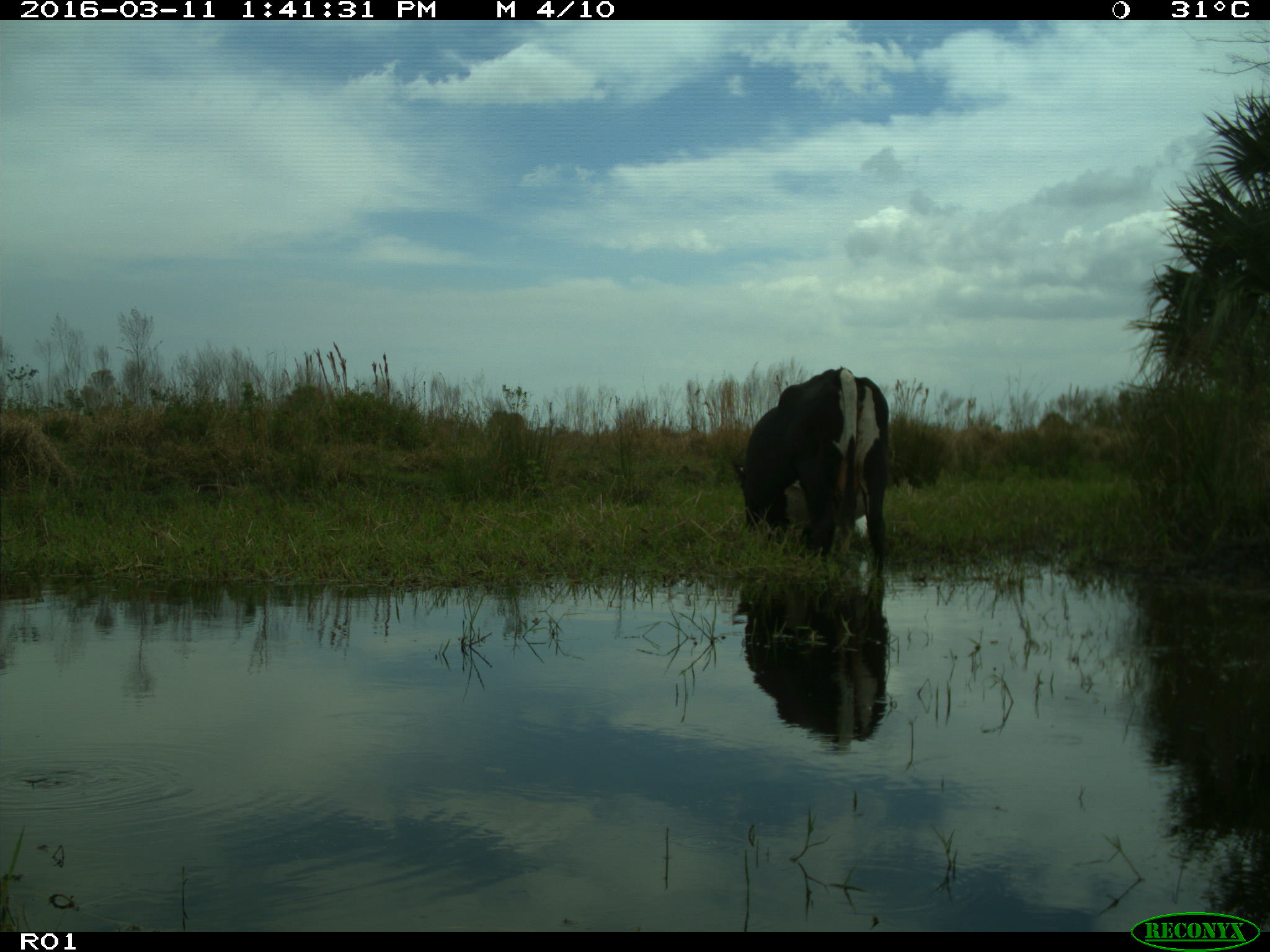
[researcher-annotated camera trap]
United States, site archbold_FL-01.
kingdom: Animalia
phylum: Chordata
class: Mammalia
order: Artiodactyla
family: Bovidae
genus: Bos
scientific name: Bos taurus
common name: domestic cow